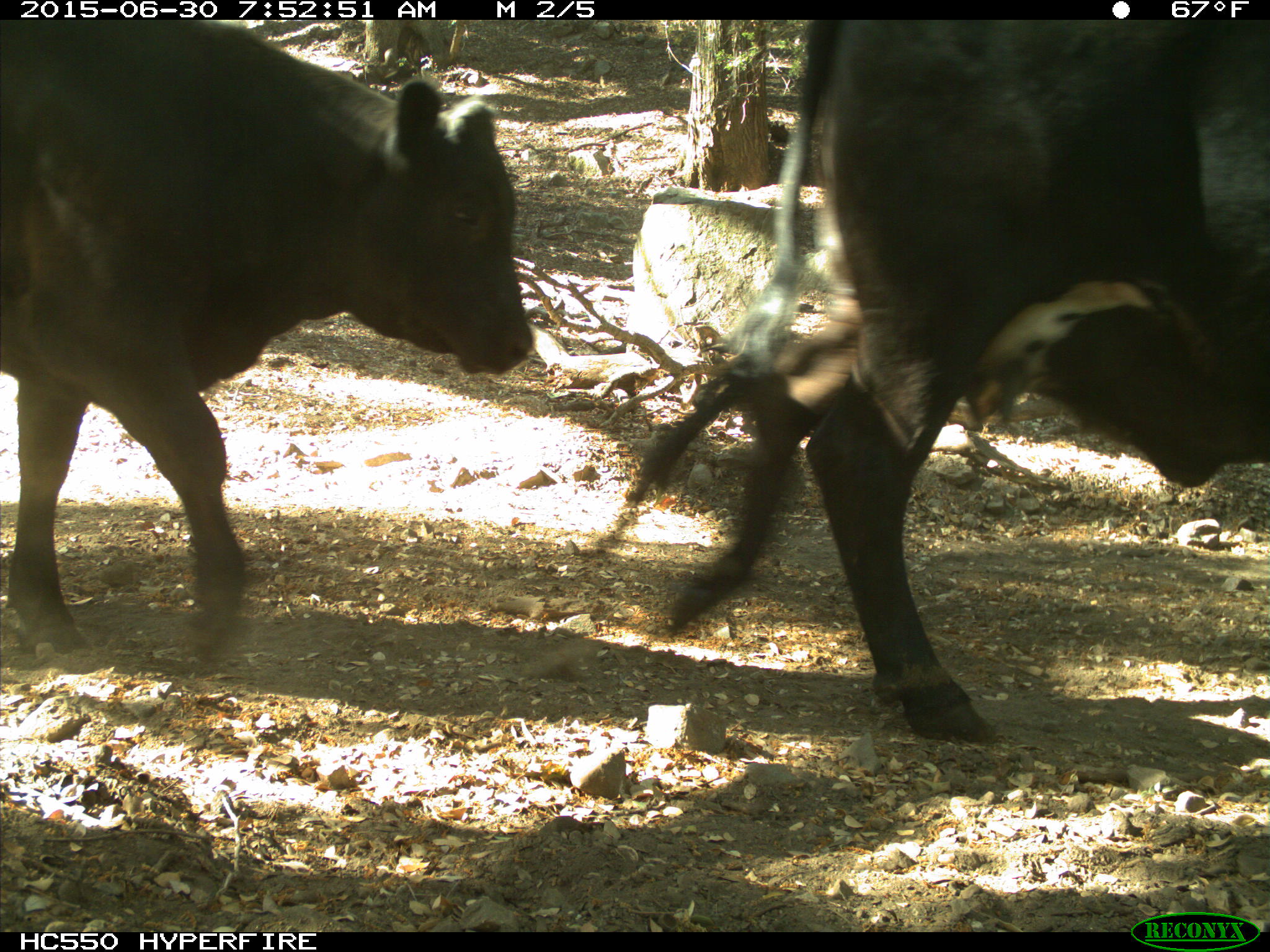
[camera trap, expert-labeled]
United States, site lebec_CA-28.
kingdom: Animalia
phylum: Chordata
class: Mammalia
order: Artiodactyla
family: Bovidae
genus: Bos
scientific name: Bos taurus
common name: domestic cow